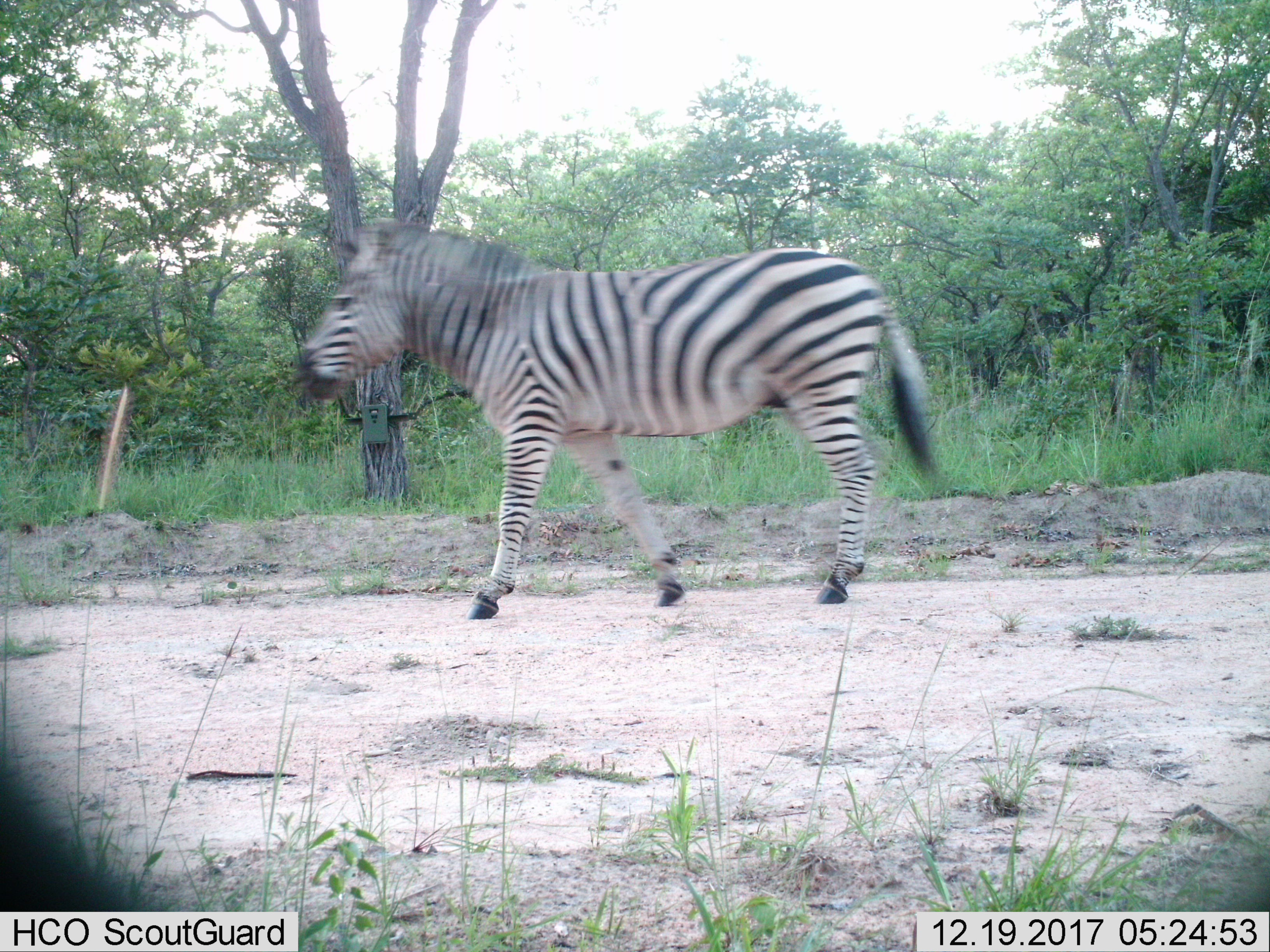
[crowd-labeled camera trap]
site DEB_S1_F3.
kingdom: Animalia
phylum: Chordata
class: Mammalia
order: Perissodactyla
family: Equidae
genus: Equus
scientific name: Equus quagga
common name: plains zebra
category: zebraplains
Zebraplains (plains zebra) (Equus quagga), count 1. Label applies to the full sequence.